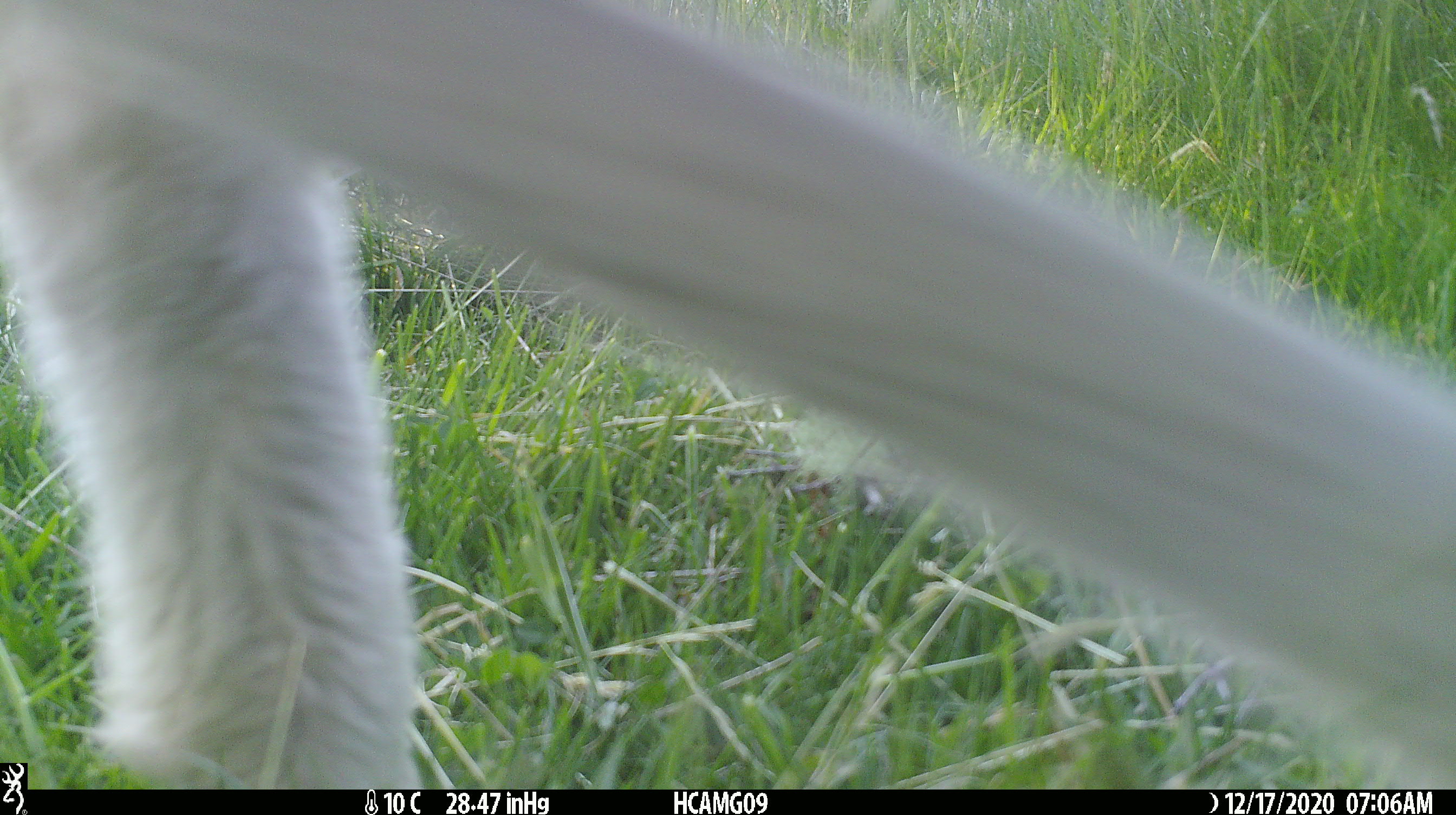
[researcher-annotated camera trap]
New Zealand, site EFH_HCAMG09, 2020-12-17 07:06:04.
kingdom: Animalia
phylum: Chordata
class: Mammalia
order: Artiodactyla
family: Bovidae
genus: Ovis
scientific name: Ovis aries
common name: domestic sheep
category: sheep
Sheep (domestic sheep) (Ovis aries).